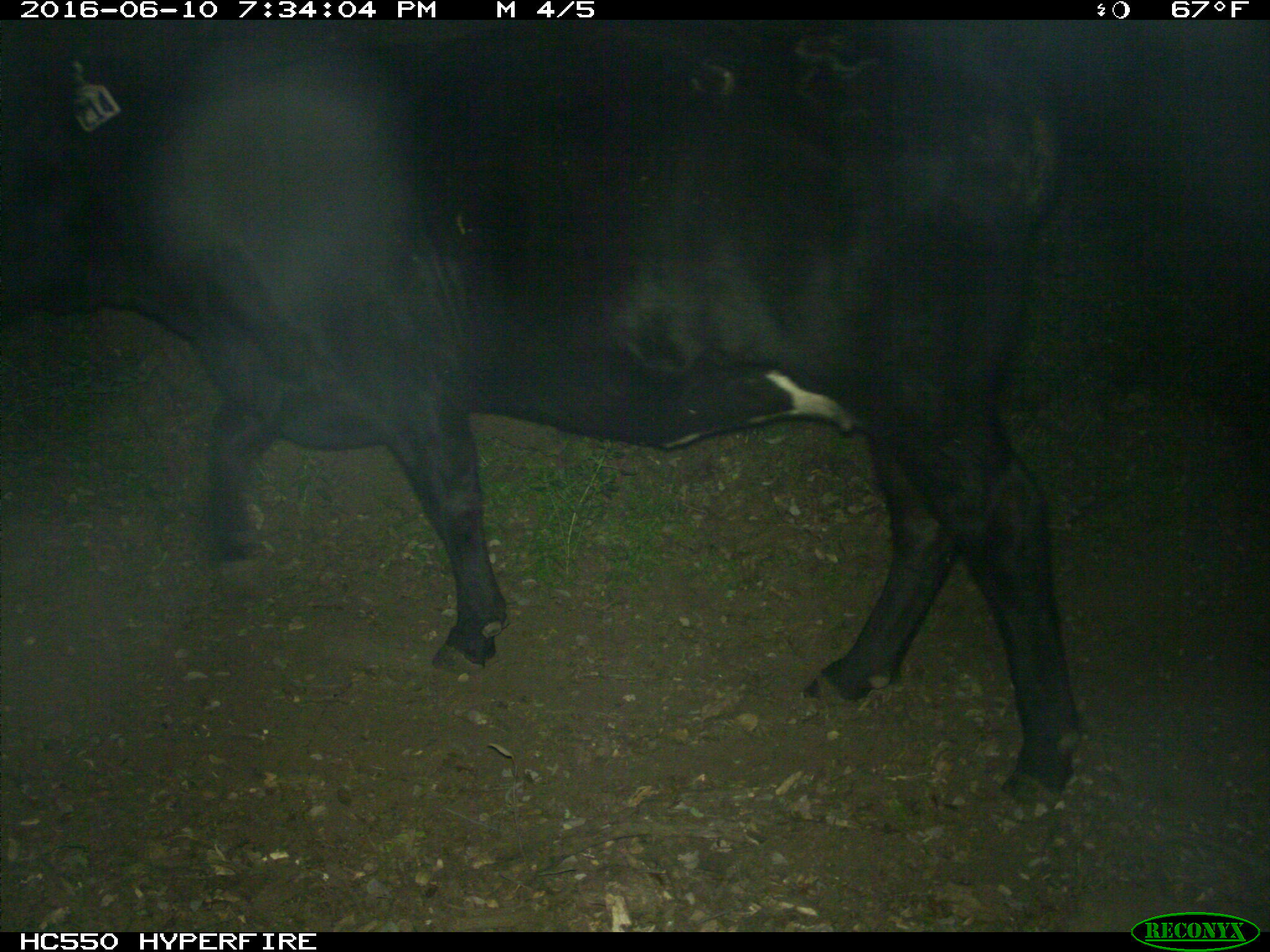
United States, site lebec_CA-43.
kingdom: Animalia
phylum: Chordata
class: Mammalia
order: Artiodactyla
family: Bovidae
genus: Bos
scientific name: Bos taurus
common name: domestic cow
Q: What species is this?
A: Bos taurus (domestic cow).